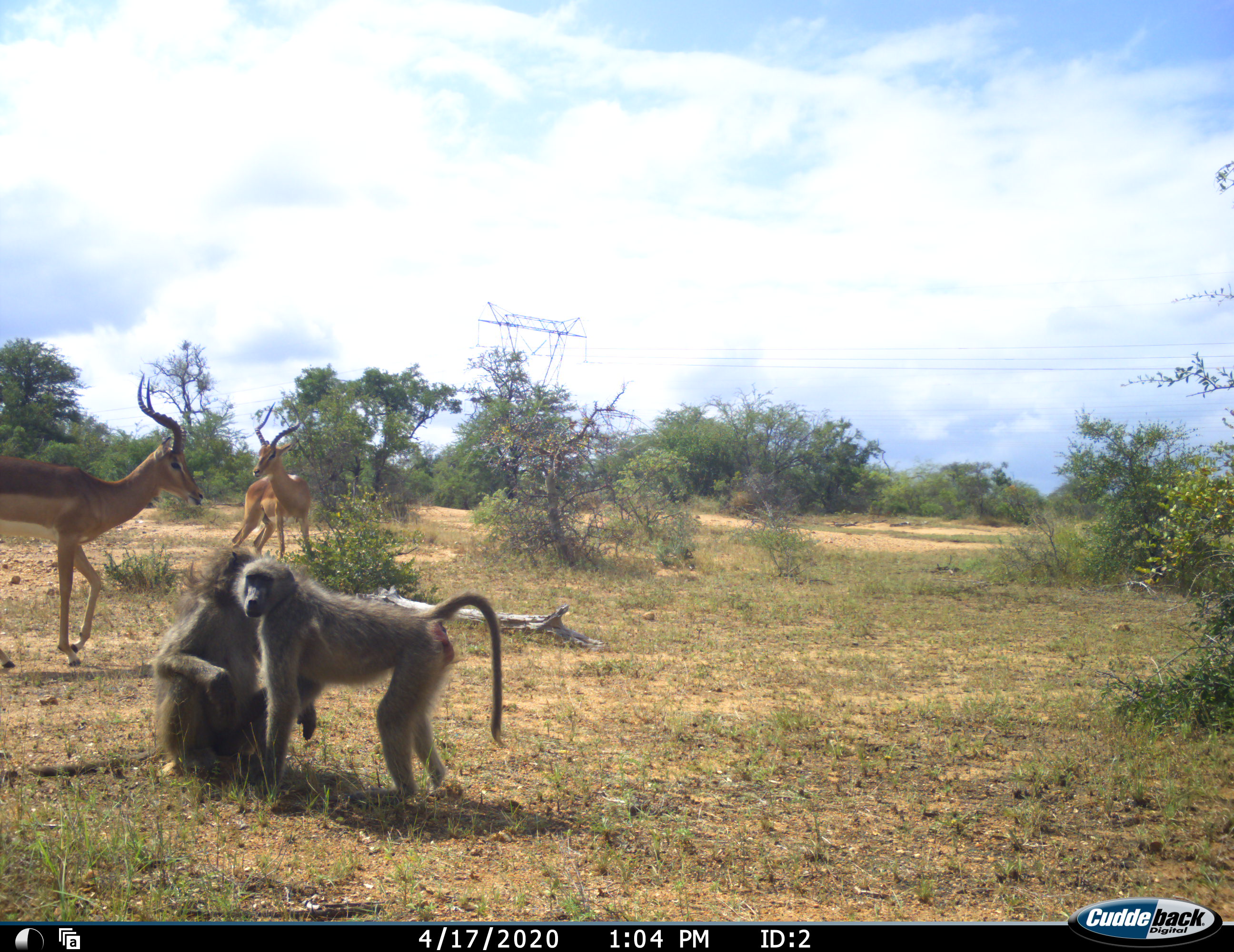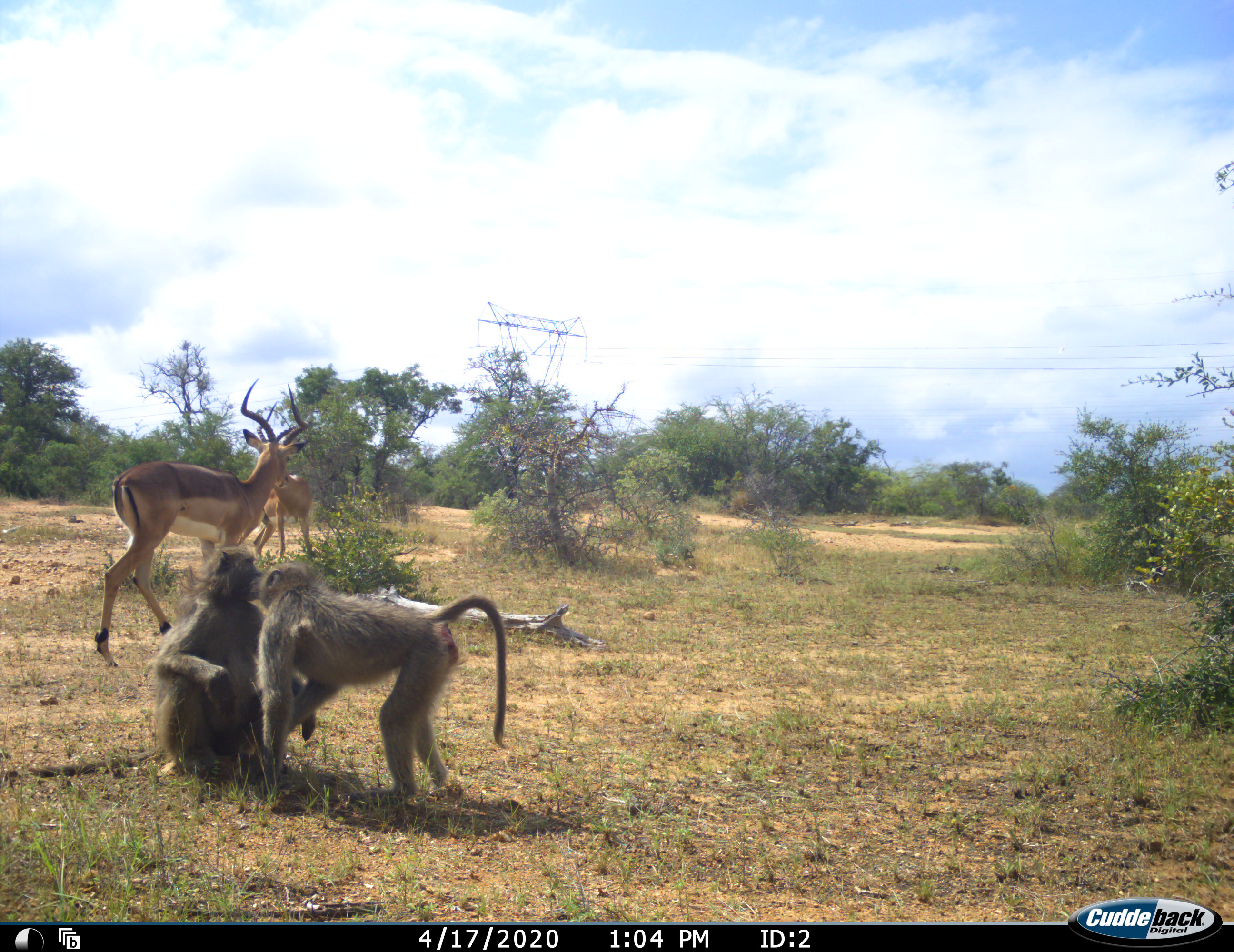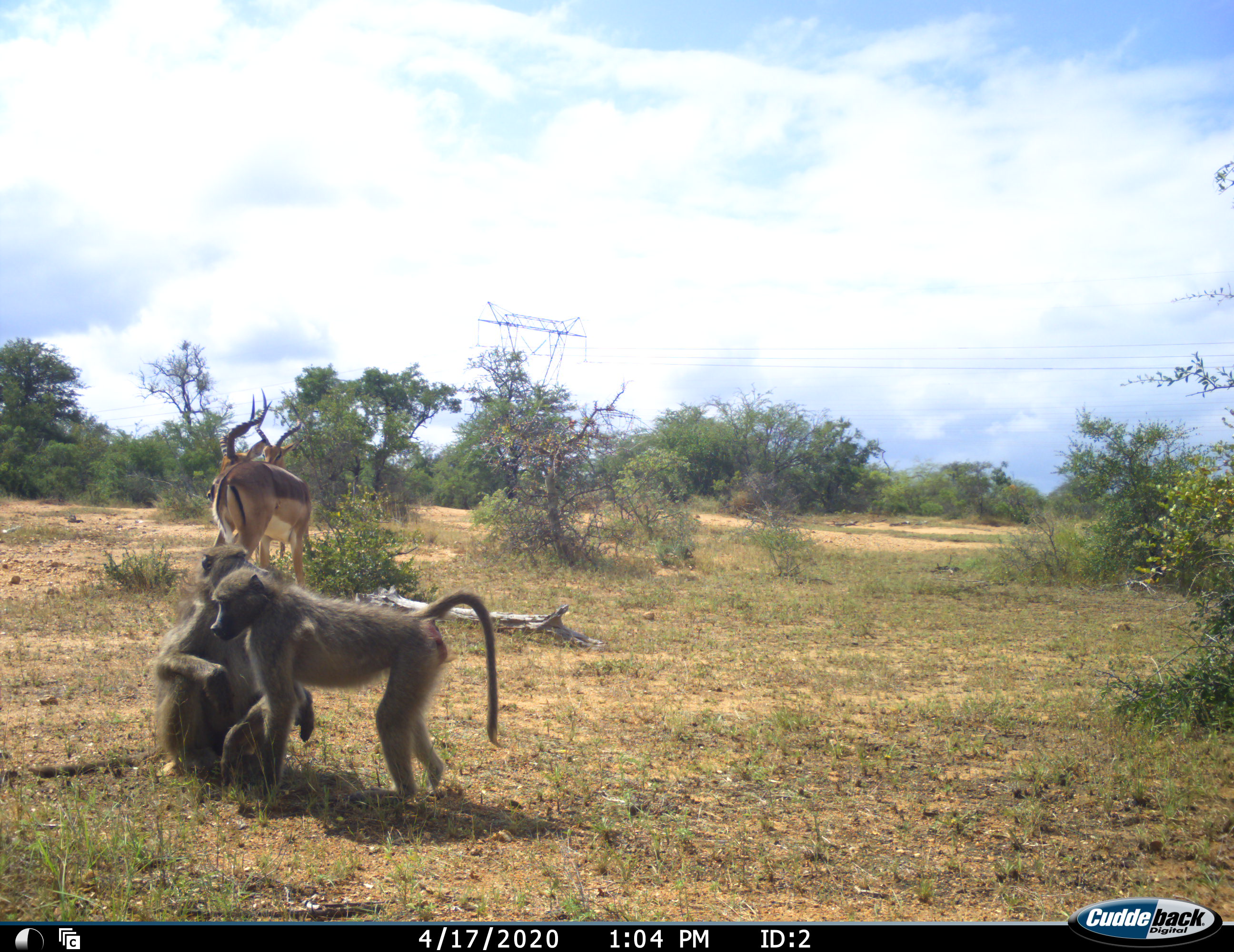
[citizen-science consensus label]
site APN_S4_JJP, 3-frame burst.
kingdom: Animalia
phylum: Chordata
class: Mammalia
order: Primates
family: Cercopithecidae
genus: Papio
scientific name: Papio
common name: baboon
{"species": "baboon (Papio)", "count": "2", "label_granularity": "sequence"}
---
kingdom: Animalia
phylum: Chordata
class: Mammalia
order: Artiodactyla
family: Bovidae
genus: Aepyceros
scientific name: Aepyceros melampus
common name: impala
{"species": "impala (Aepyceros melampus)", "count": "2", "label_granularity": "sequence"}